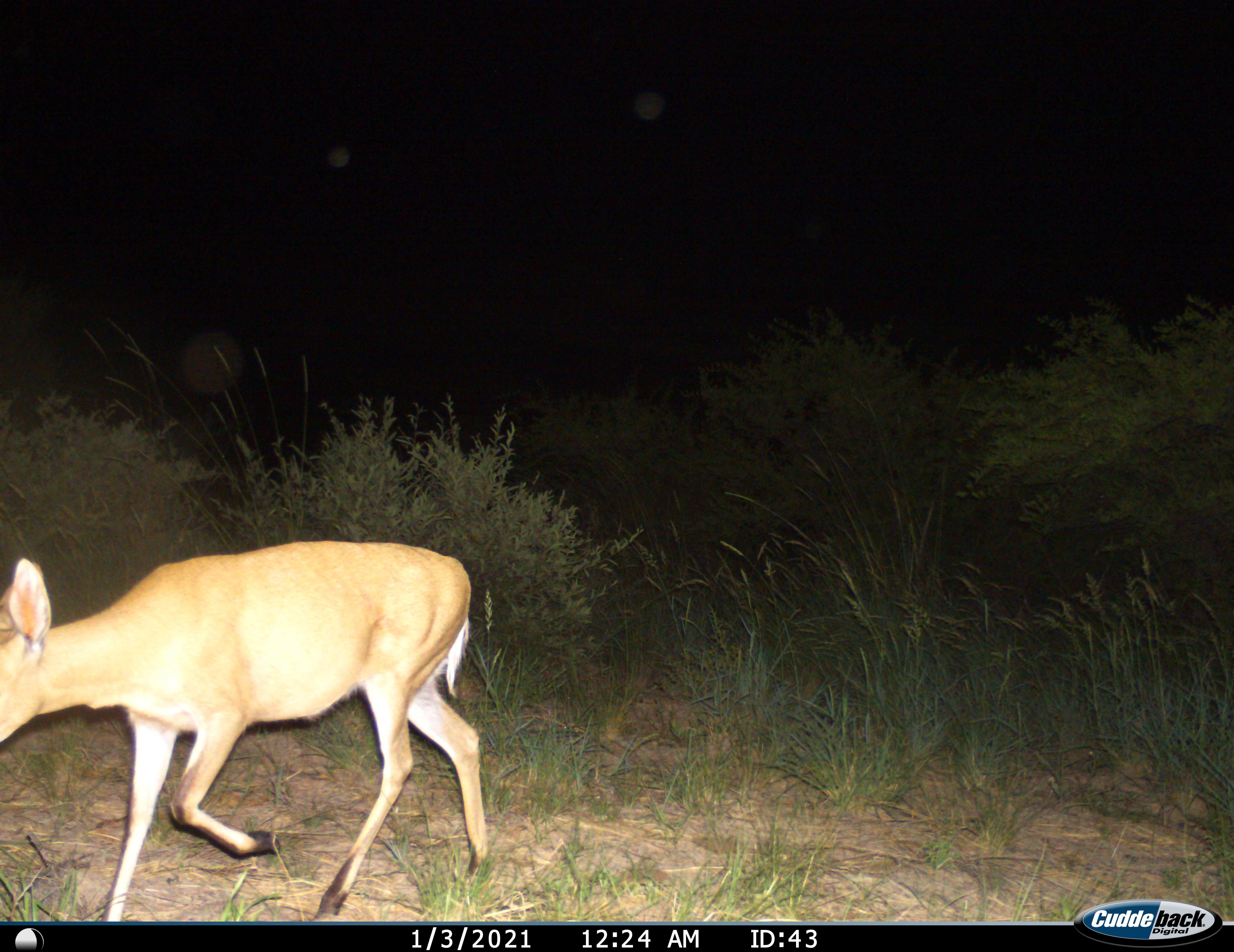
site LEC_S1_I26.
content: unidentified animal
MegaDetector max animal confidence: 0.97